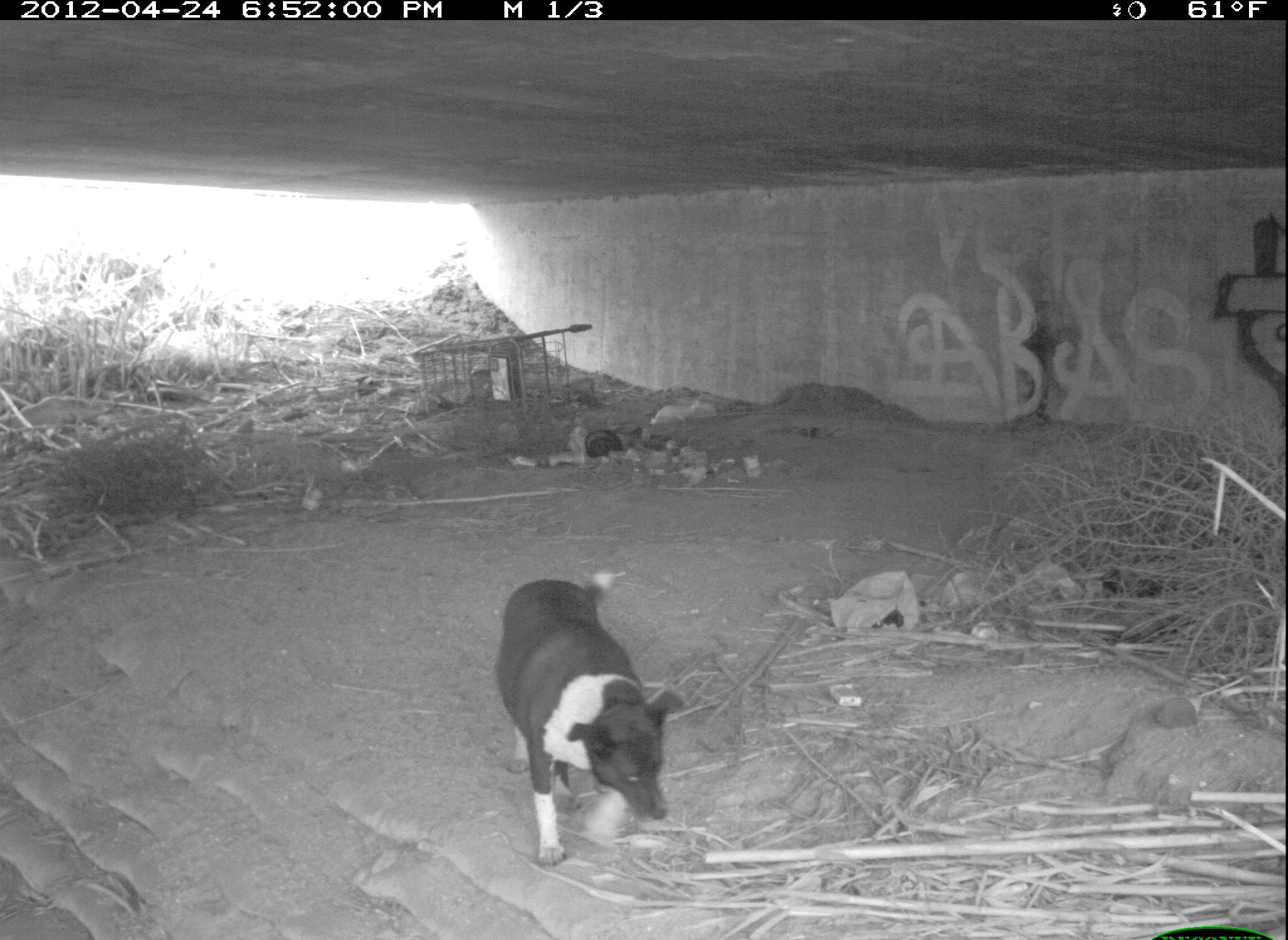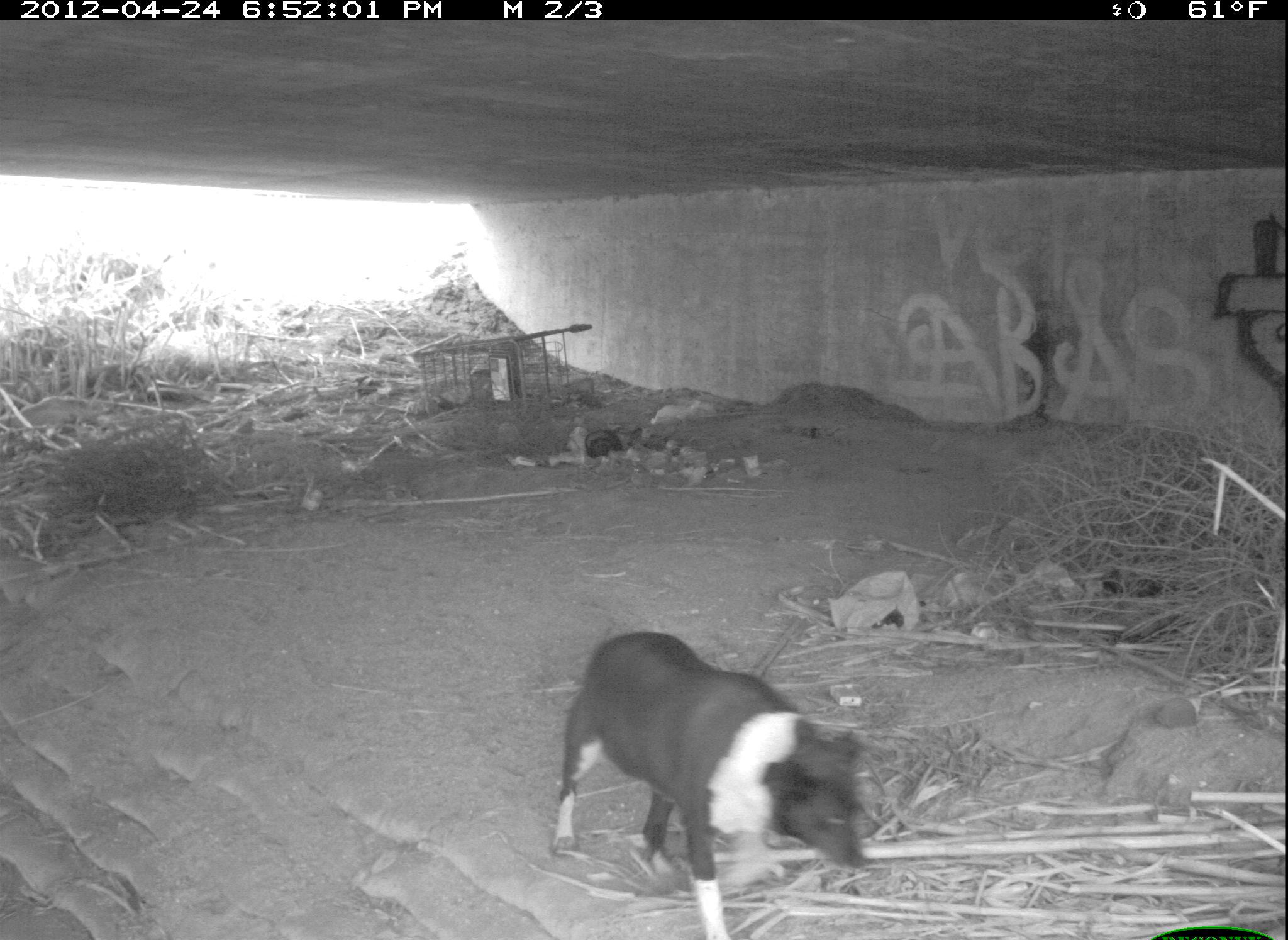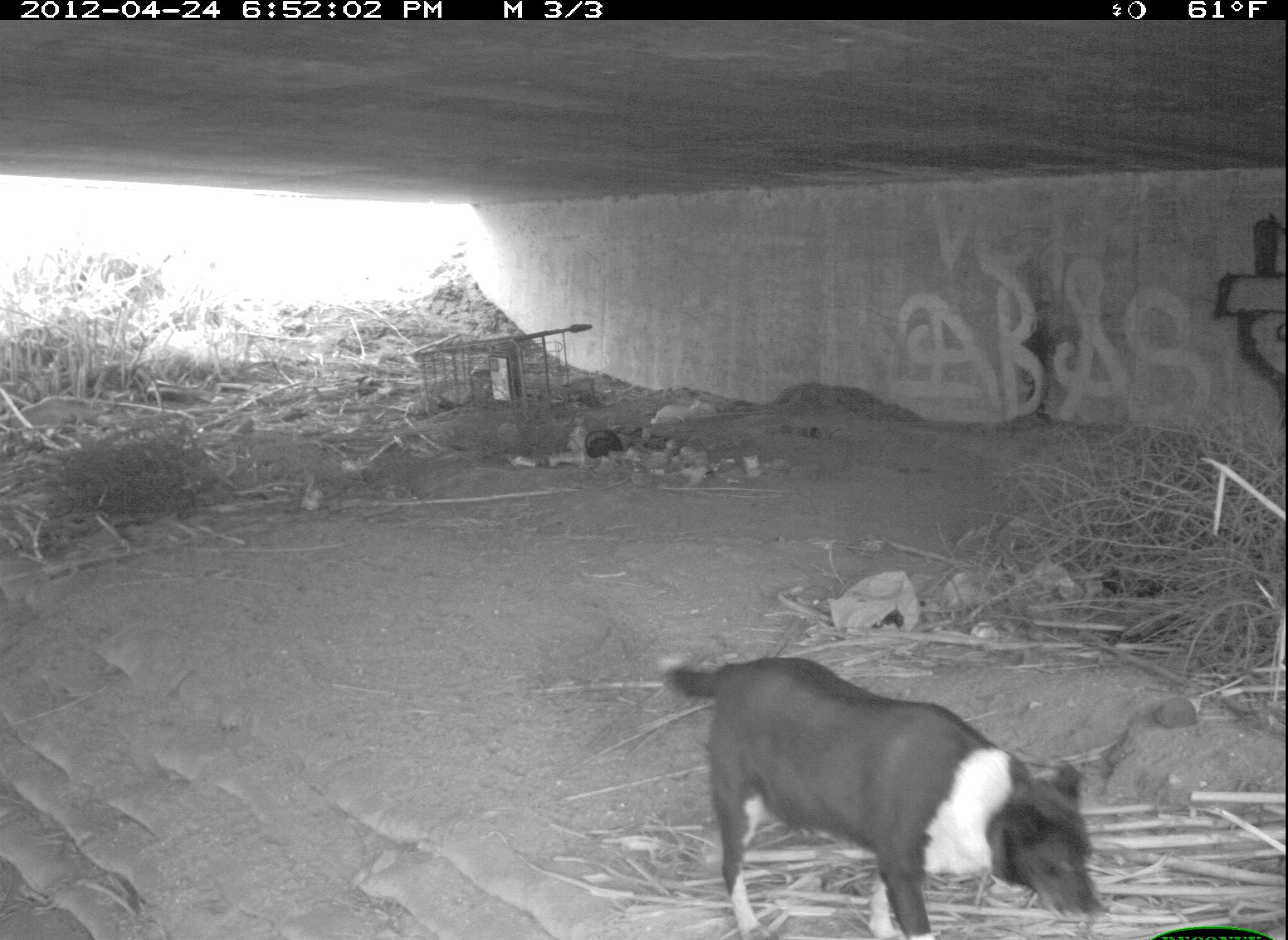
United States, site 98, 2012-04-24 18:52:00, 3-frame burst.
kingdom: Animalia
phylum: Chordata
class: Mammalia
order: Carnivora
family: Canidae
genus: Canis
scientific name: Canis familiaris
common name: domestic dog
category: dog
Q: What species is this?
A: Dog (domestic dog) (Canis familiaris).